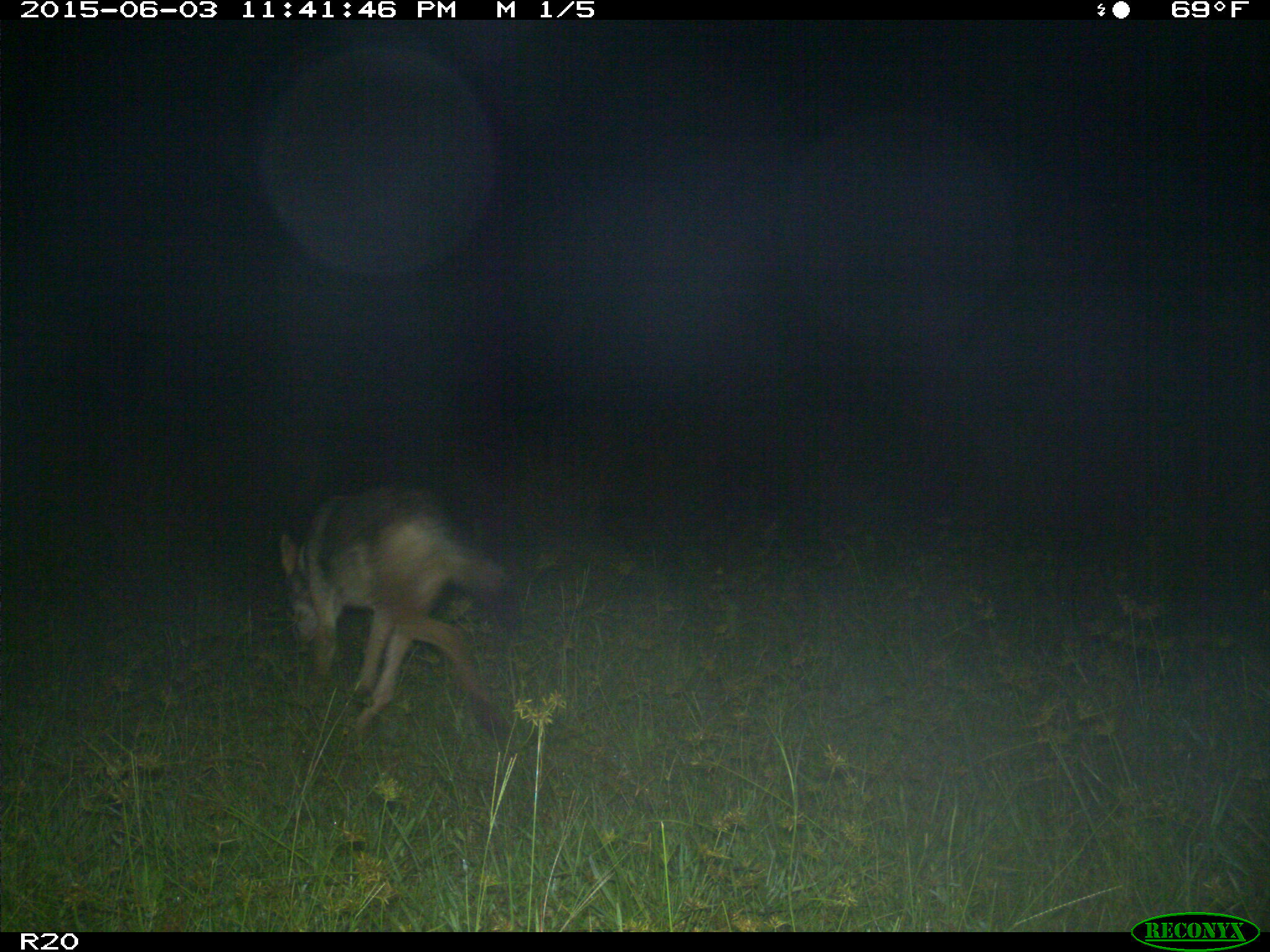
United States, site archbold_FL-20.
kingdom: Animalia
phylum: Chordata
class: Mammalia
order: Carnivora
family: Canidae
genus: Canis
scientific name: Canis latrans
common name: coyote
Canis latrans (coyote).